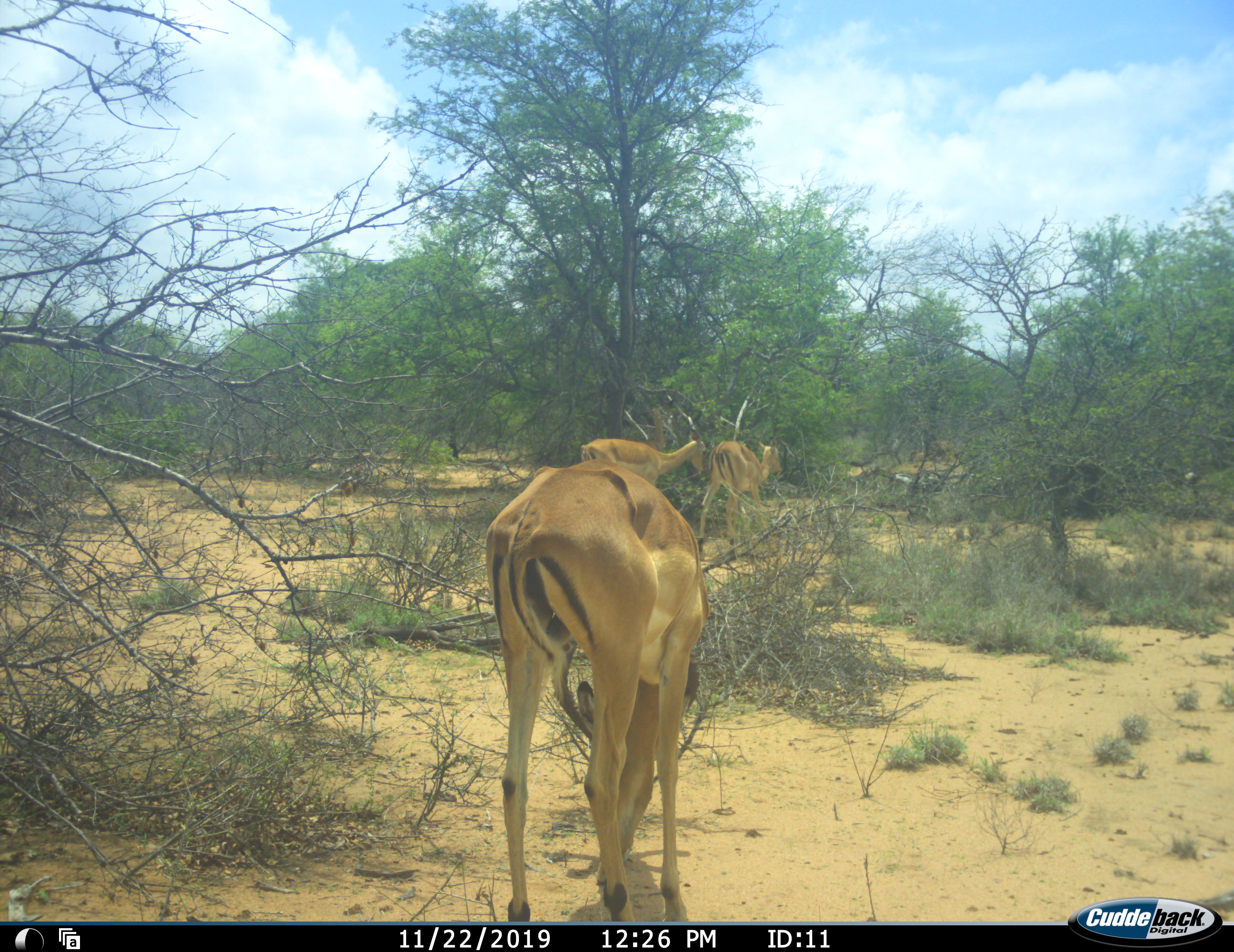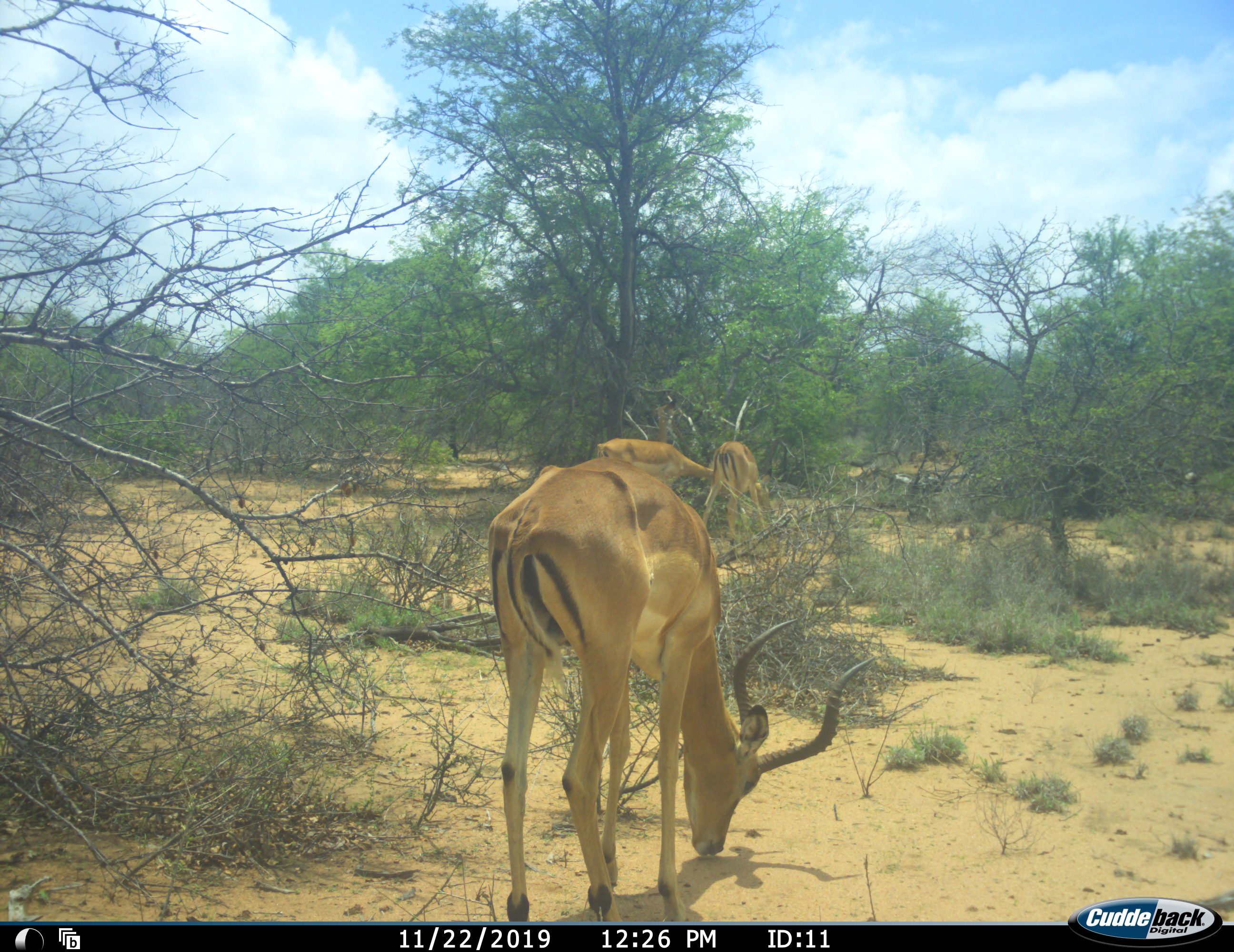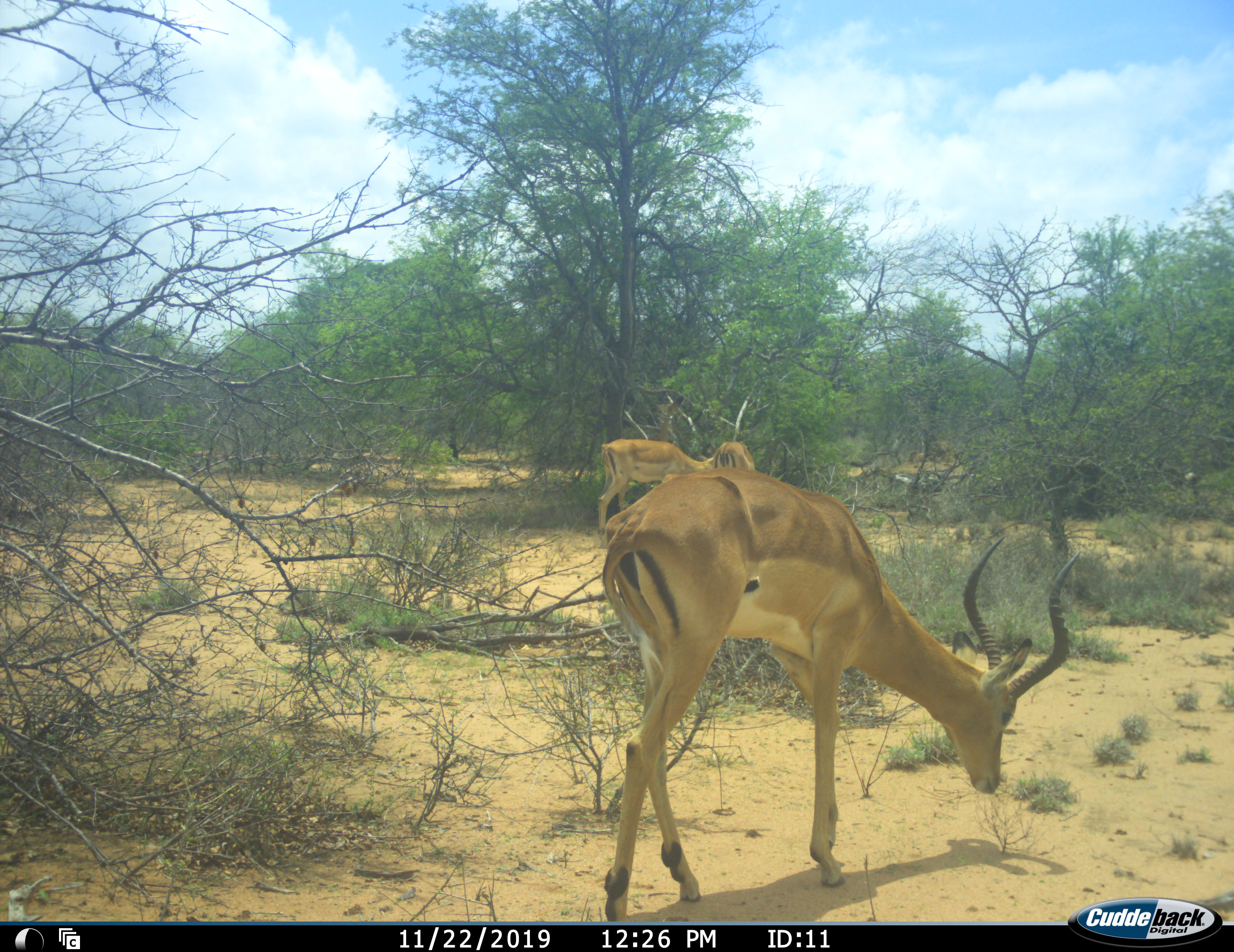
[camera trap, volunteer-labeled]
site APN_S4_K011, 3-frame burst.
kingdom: Animalia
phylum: Chordata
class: Mammalia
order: Artiodactyla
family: Bovidae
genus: Aepyceros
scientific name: Aepyceros melampus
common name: impala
Impala (Aepyceros melampus), count 3. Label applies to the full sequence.